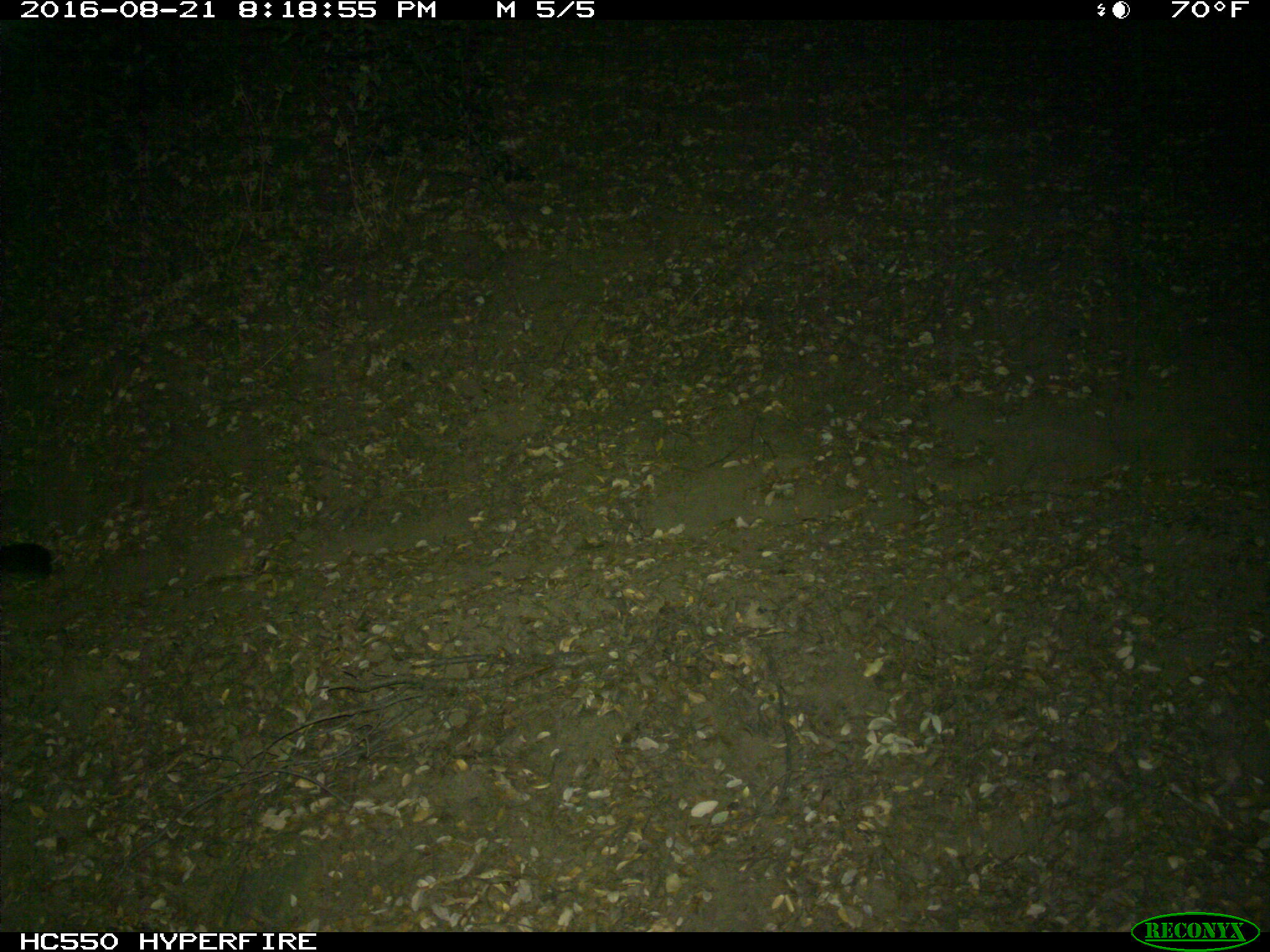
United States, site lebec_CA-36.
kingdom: Animalia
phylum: Chordata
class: Mammalia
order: Carnivora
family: Felidae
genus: Puma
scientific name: Puma concolor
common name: mountain lion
Puma concolor (mountain lion).